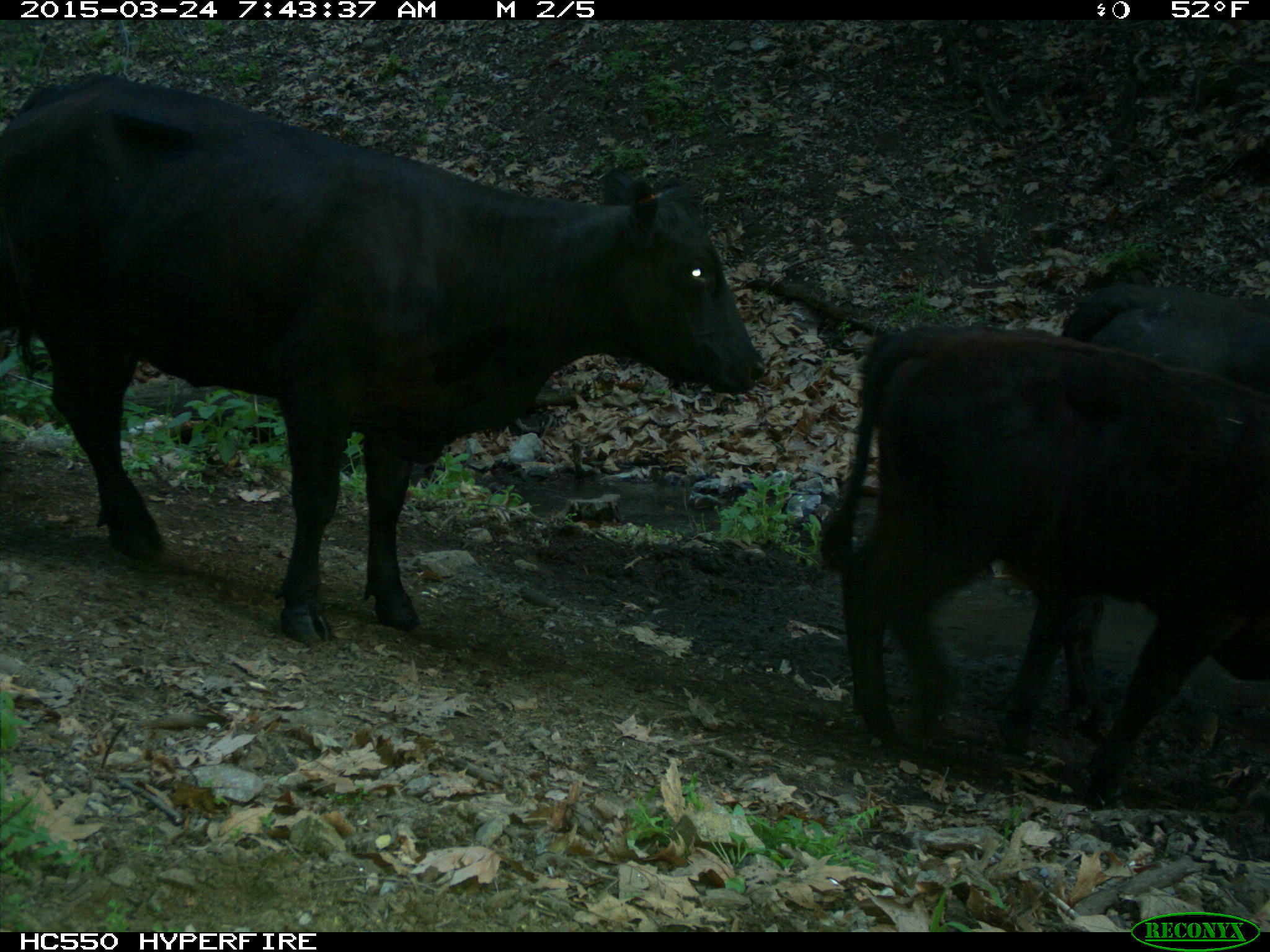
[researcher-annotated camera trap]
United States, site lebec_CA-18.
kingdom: Animalia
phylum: Chordata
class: Mammalia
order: Artiodactyla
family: Bovidae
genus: Bos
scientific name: Bos taurus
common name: domestic cow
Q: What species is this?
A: Bos taurus (domestic cow).